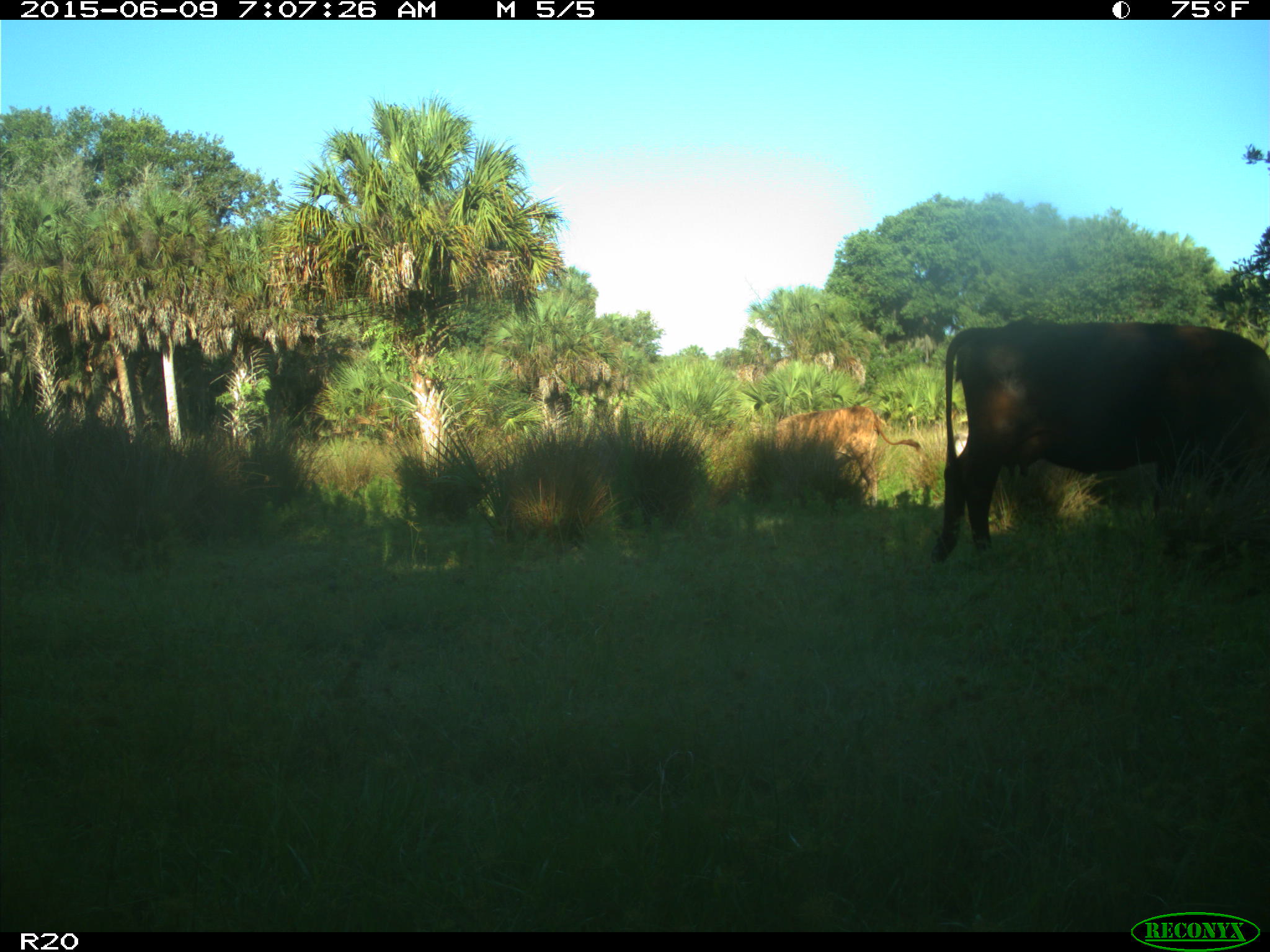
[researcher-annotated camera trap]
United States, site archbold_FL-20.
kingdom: Animalia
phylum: Chordata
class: Mammalia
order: Artiodactyla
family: Bovidae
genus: Bos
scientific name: Bos taurus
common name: domestic cow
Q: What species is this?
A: Bos taurus (domestic cow).